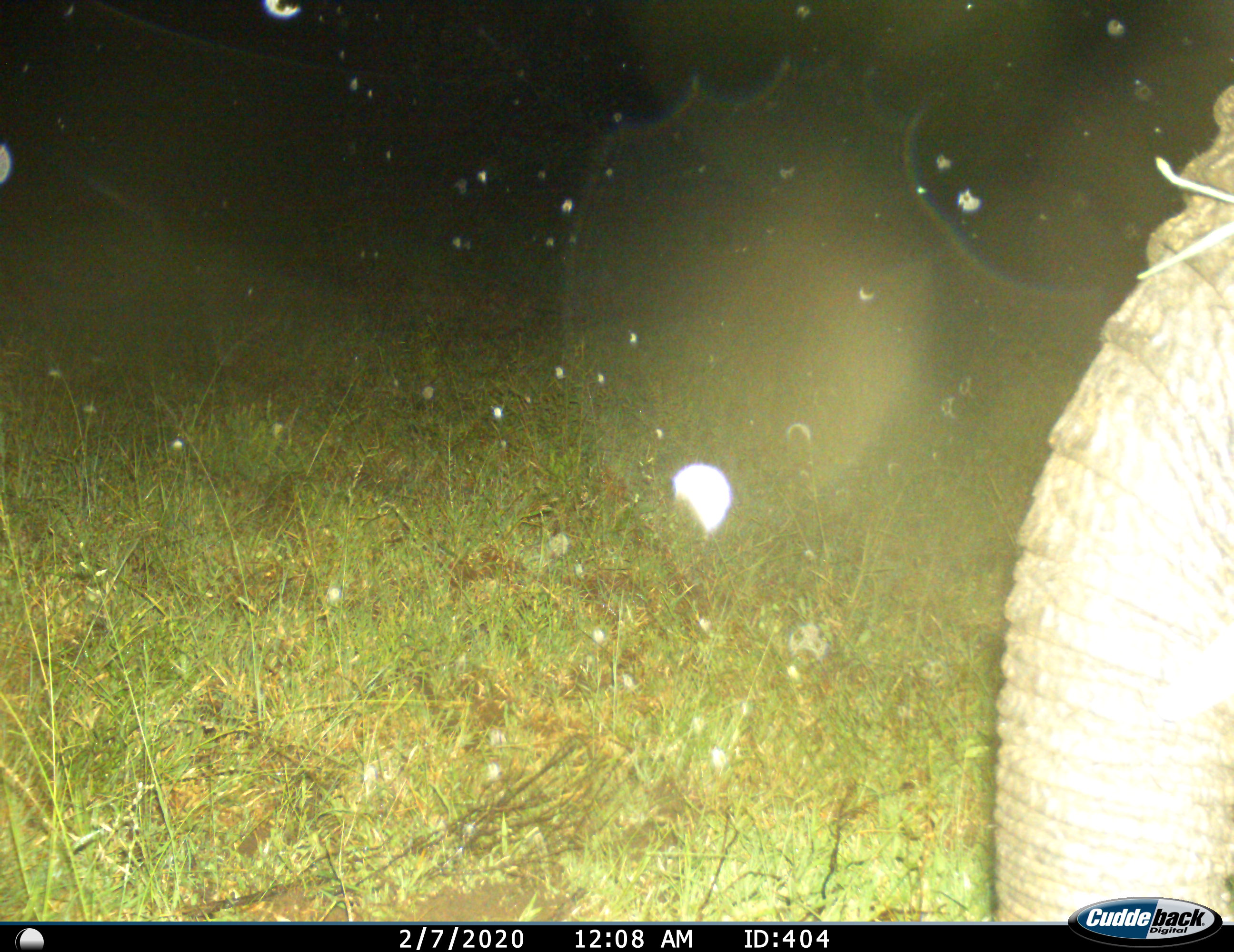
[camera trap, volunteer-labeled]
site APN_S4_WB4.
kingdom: Animalia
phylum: Chordata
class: Mammalia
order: Proboscidea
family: Elephantidae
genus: Loxodonta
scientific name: Loxodonta africana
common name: african bush elephant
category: elephant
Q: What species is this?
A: Elephant (african bush elephant) (Loxodonta africana).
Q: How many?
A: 1.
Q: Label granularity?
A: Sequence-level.